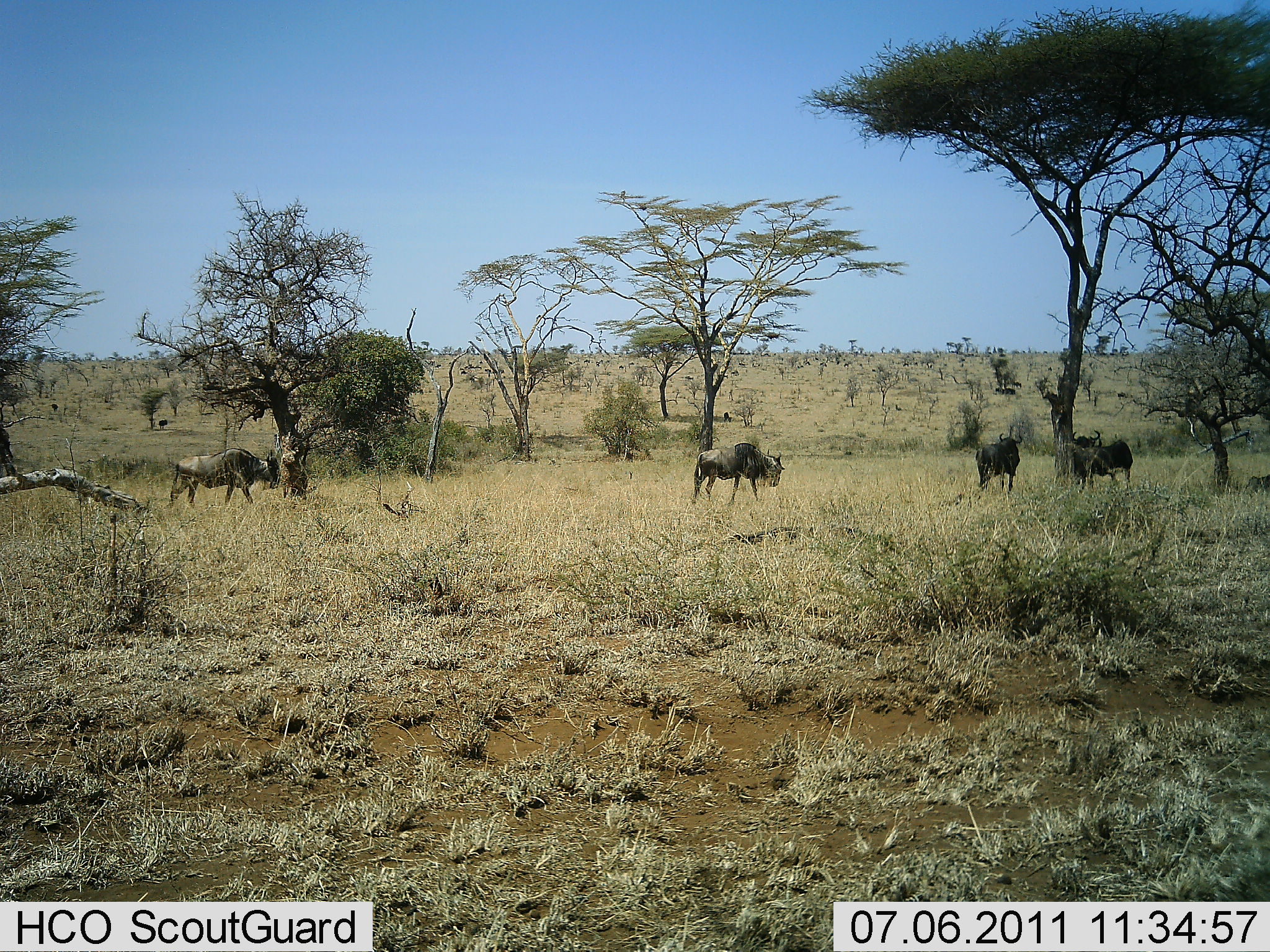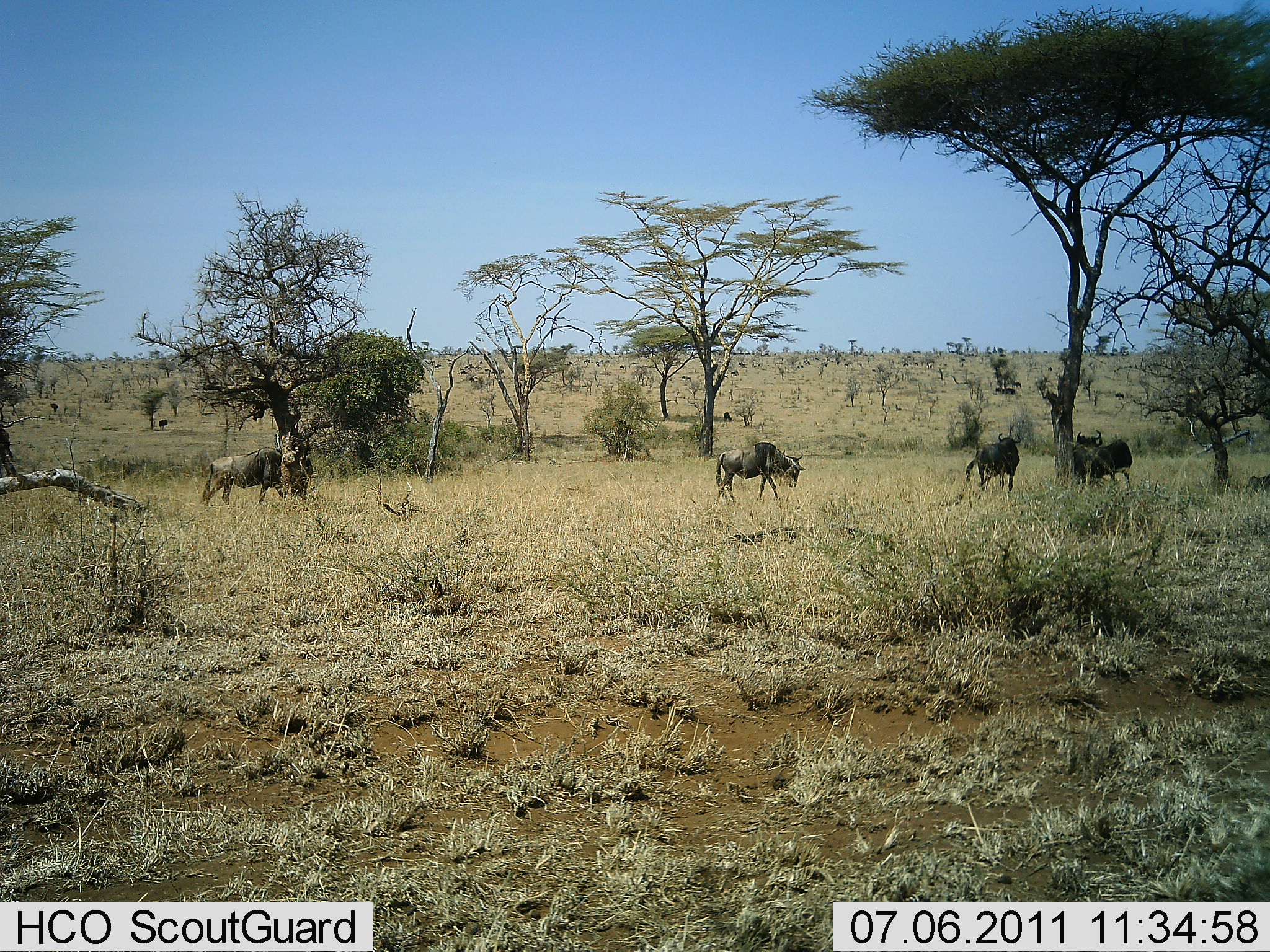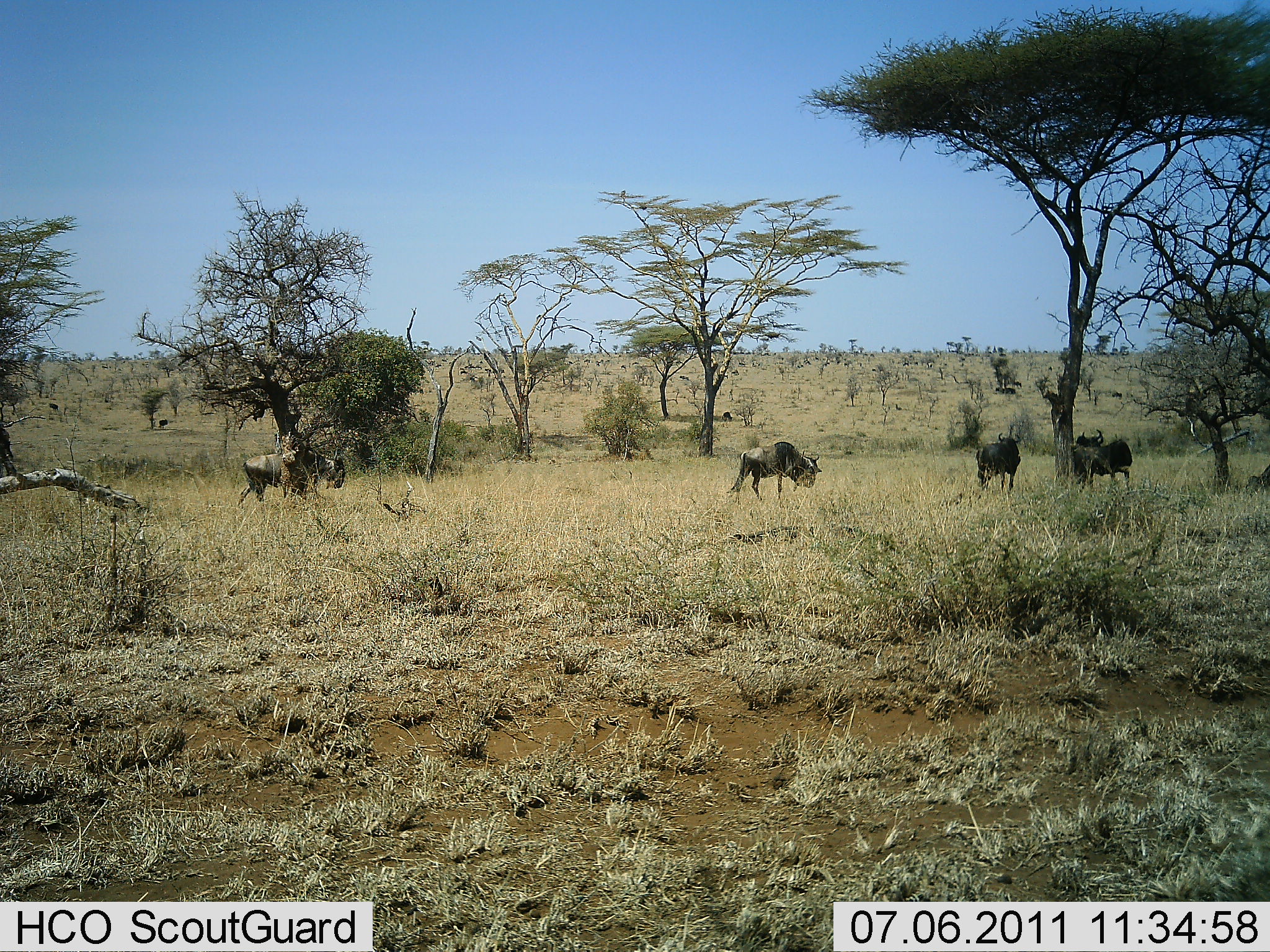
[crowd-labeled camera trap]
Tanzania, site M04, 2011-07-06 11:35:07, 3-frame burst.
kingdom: Animalia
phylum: Chordata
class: Mammalia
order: Artiodactyla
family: Bovidae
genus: Connochaetes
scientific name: Connochaetes taurinus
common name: blue wildebeest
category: wildebeest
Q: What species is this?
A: Wildebeest (blue wildebeest) (Connochaetes taurinus).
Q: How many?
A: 5.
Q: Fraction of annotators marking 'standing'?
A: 70%.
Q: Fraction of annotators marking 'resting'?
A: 0%.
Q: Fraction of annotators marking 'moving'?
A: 100%.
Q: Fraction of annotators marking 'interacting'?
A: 0%.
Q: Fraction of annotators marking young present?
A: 0%.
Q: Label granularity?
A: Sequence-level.